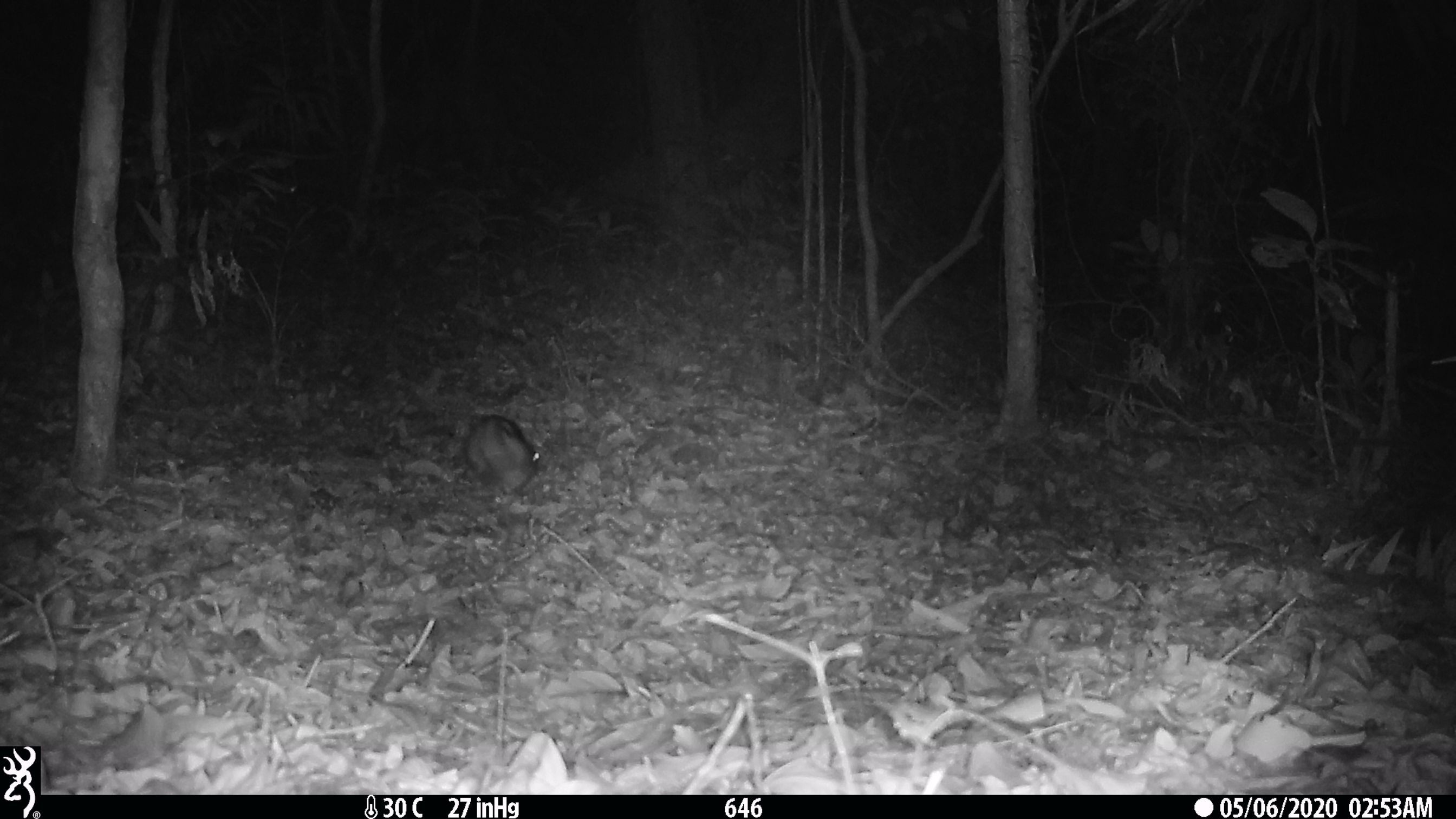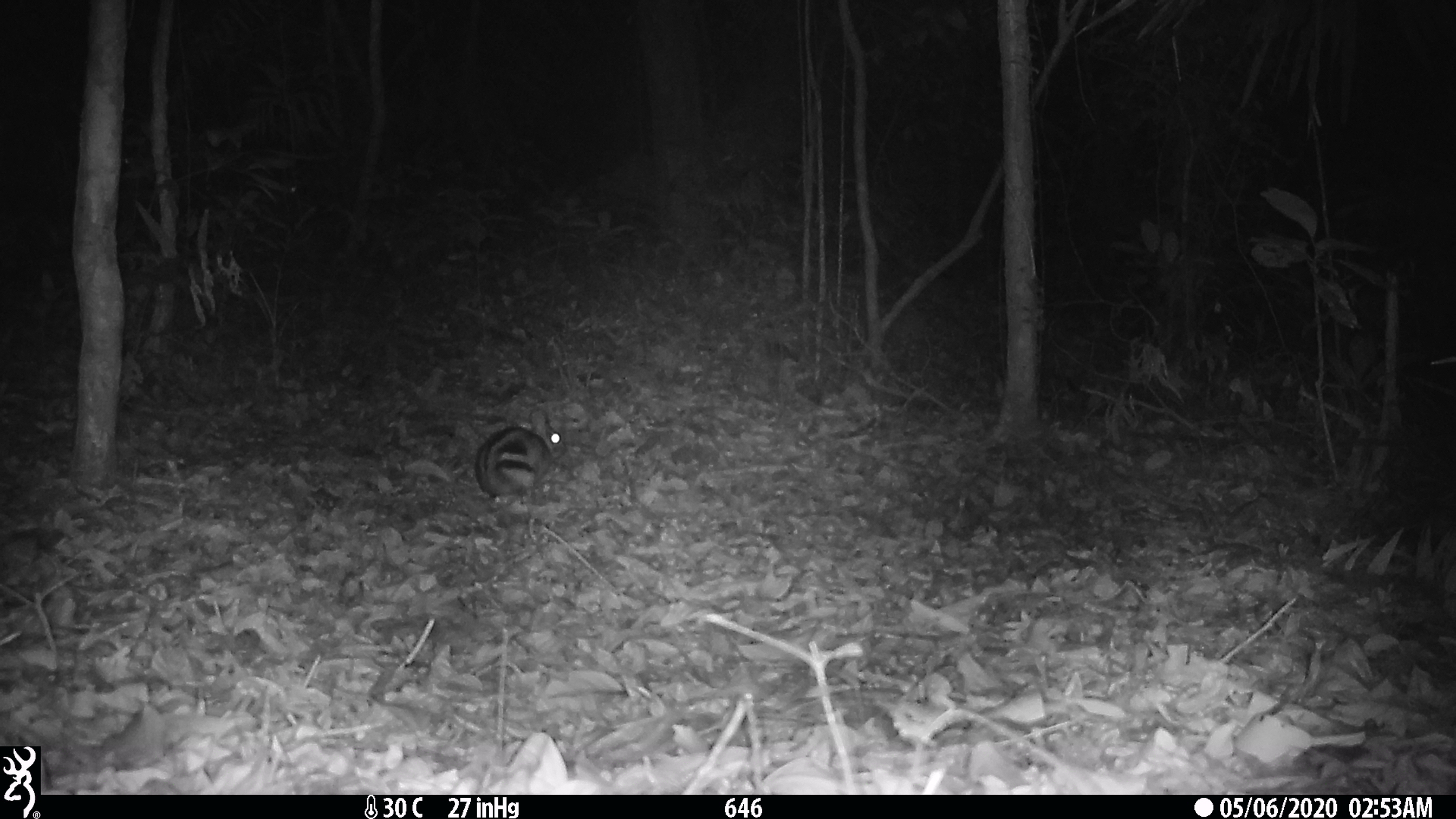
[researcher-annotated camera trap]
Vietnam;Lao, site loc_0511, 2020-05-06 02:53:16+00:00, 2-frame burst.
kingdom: Animalia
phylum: Chordata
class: Mammalia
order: Lagomorpha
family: Leporidae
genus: Nesolagus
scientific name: Nesolagus timminsi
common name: annamite striped rabbit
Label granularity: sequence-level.